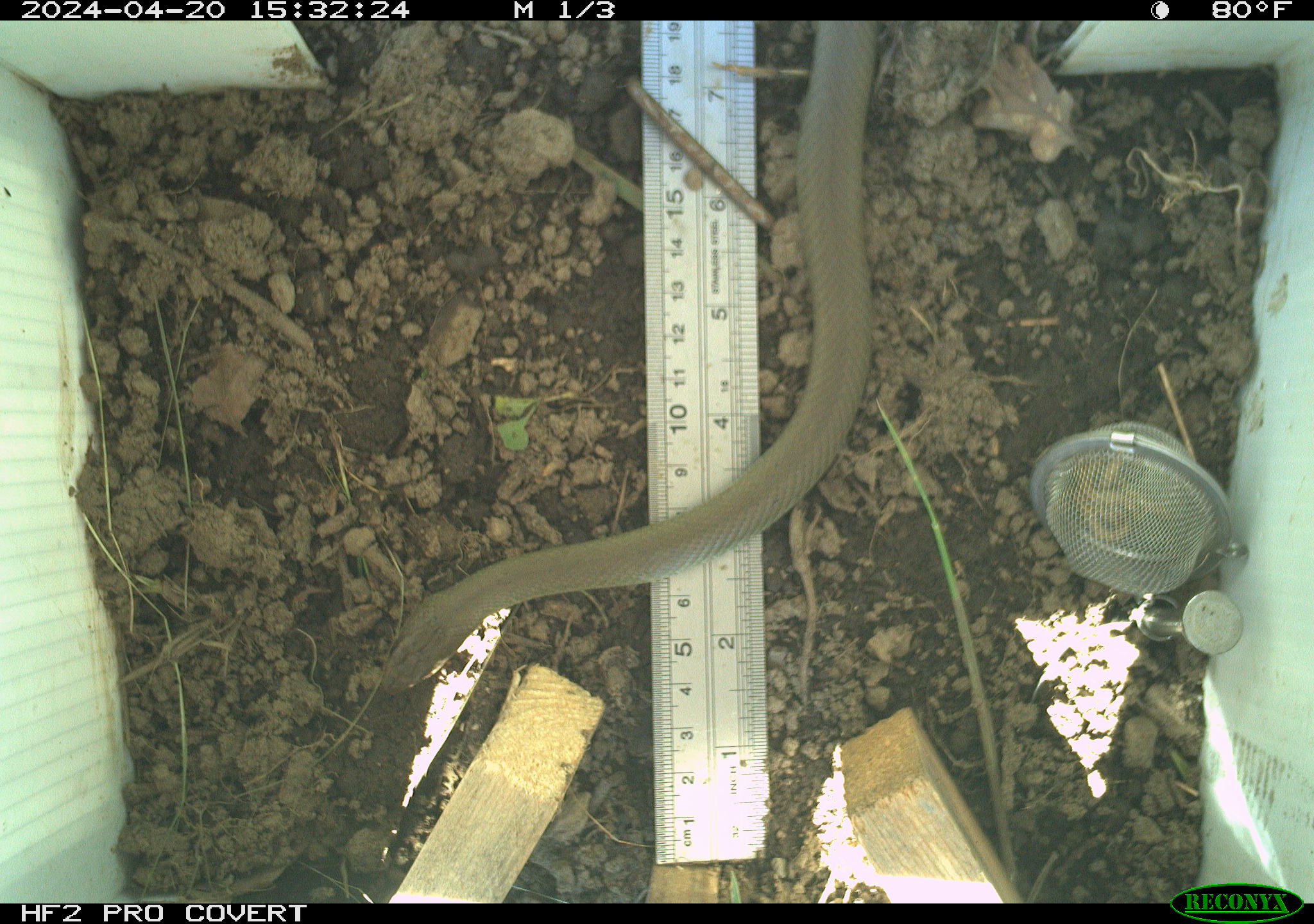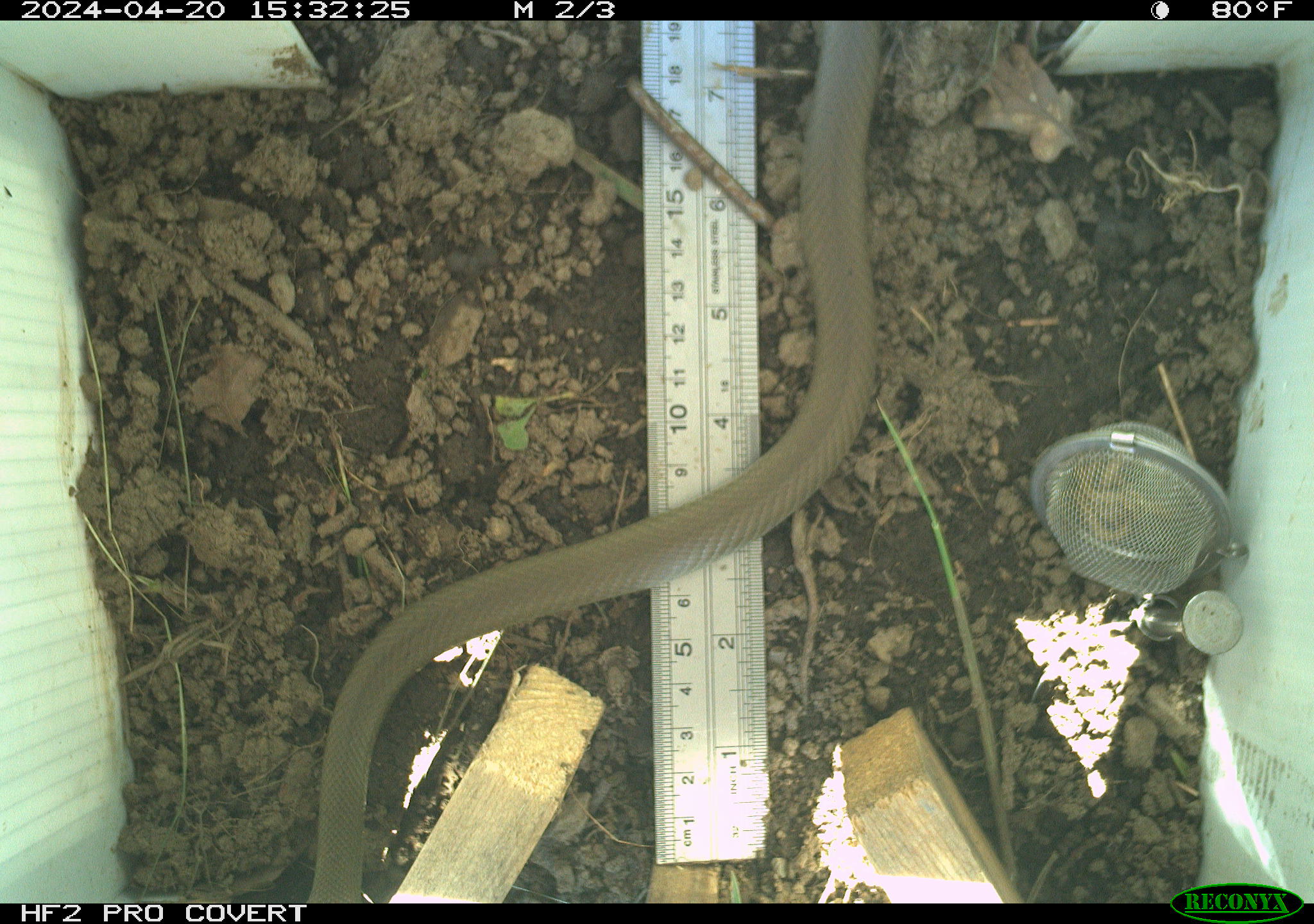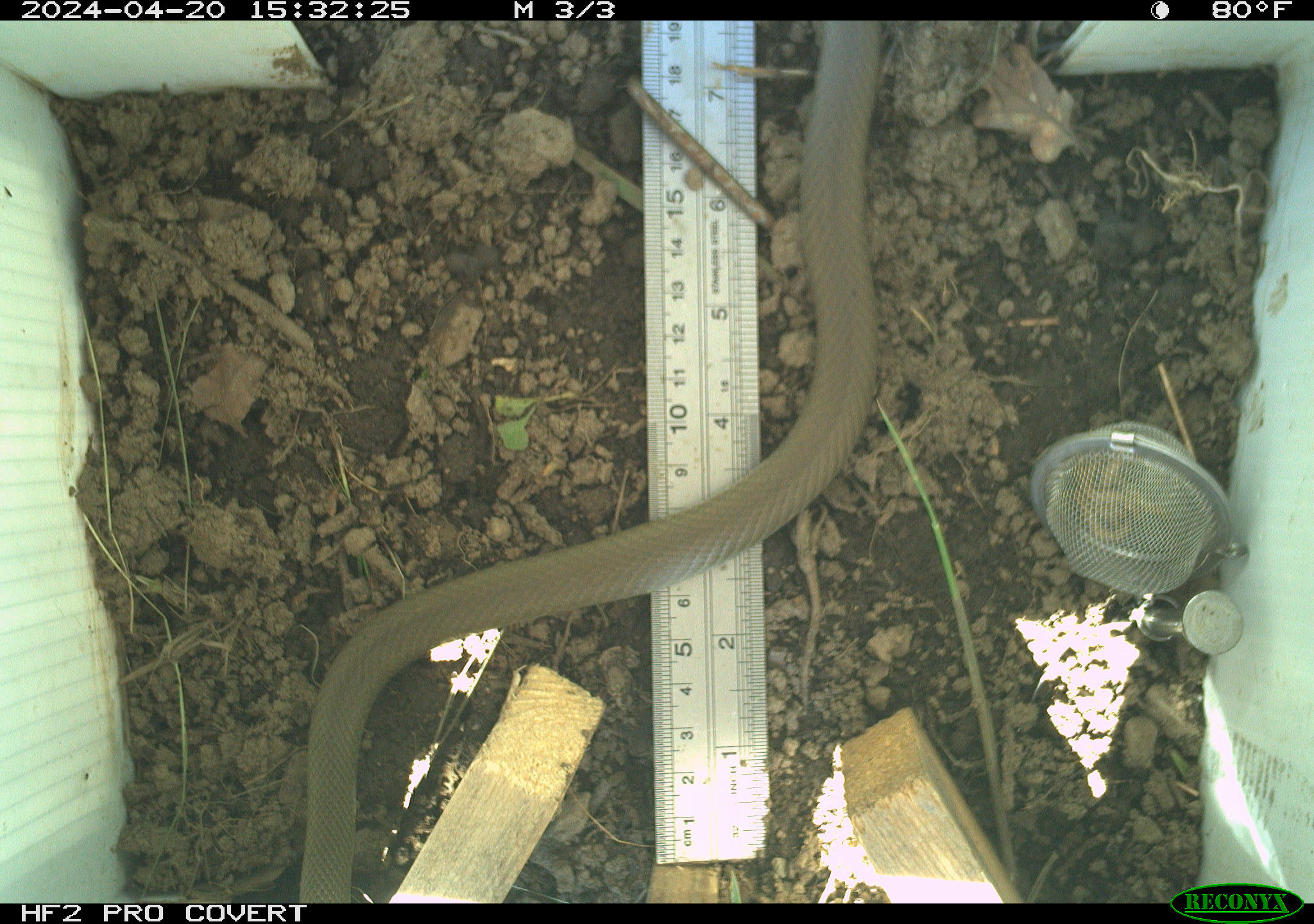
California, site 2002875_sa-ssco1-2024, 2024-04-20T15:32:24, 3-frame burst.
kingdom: Animalia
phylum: Chordata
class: Reptilia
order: Squamata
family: Colubridae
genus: Coluber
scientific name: Coluber constrictor mormon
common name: western yellow-bellied racer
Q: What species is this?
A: Western yellow-bellied racer (Coluber constrictor mormon).